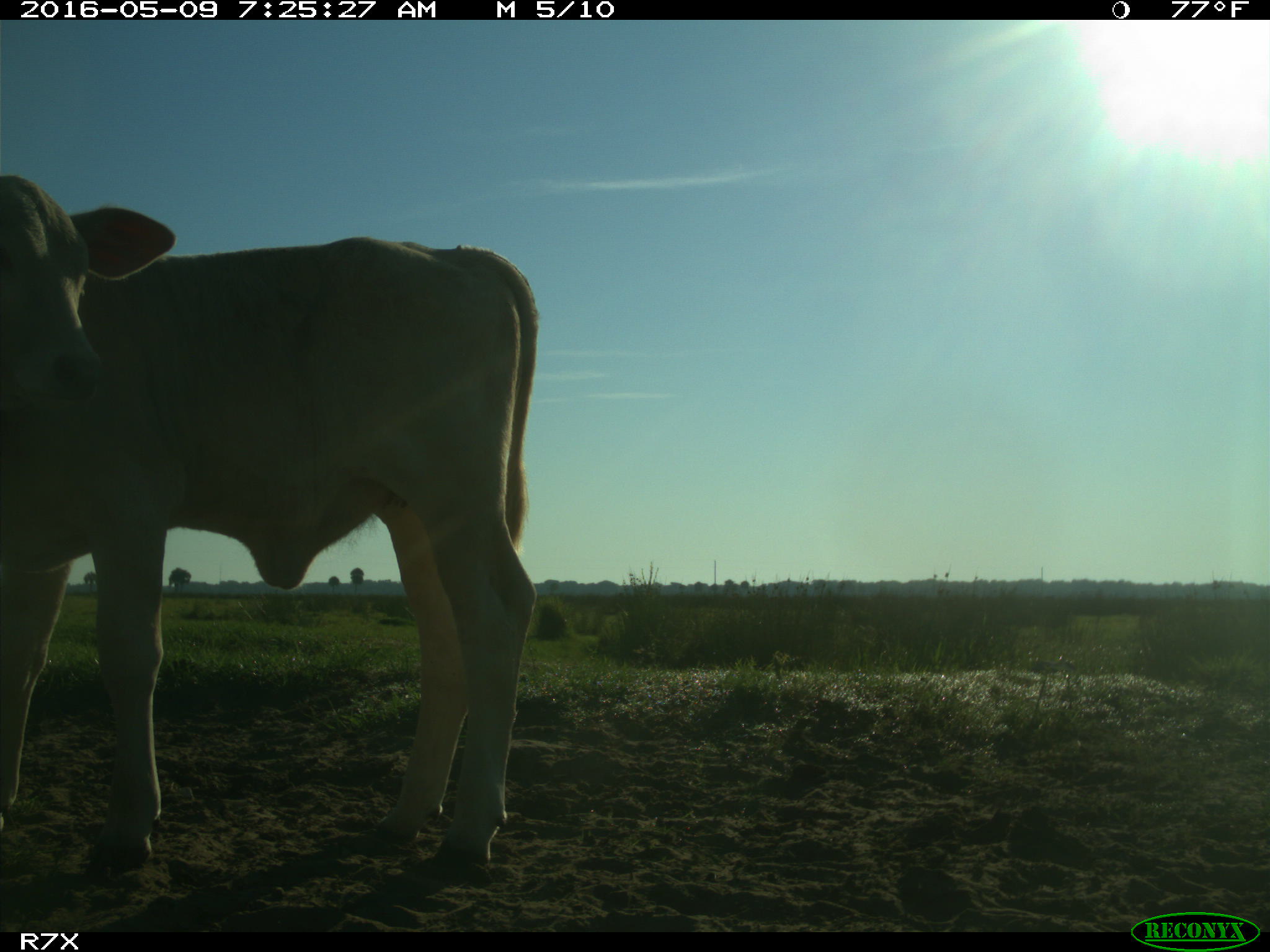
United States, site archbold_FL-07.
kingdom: Animalia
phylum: Chordata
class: Mammalia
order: Artiodactyla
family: Bovidae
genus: Bos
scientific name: Bos taurus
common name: domestic cow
Bos taurus (domestic cow).